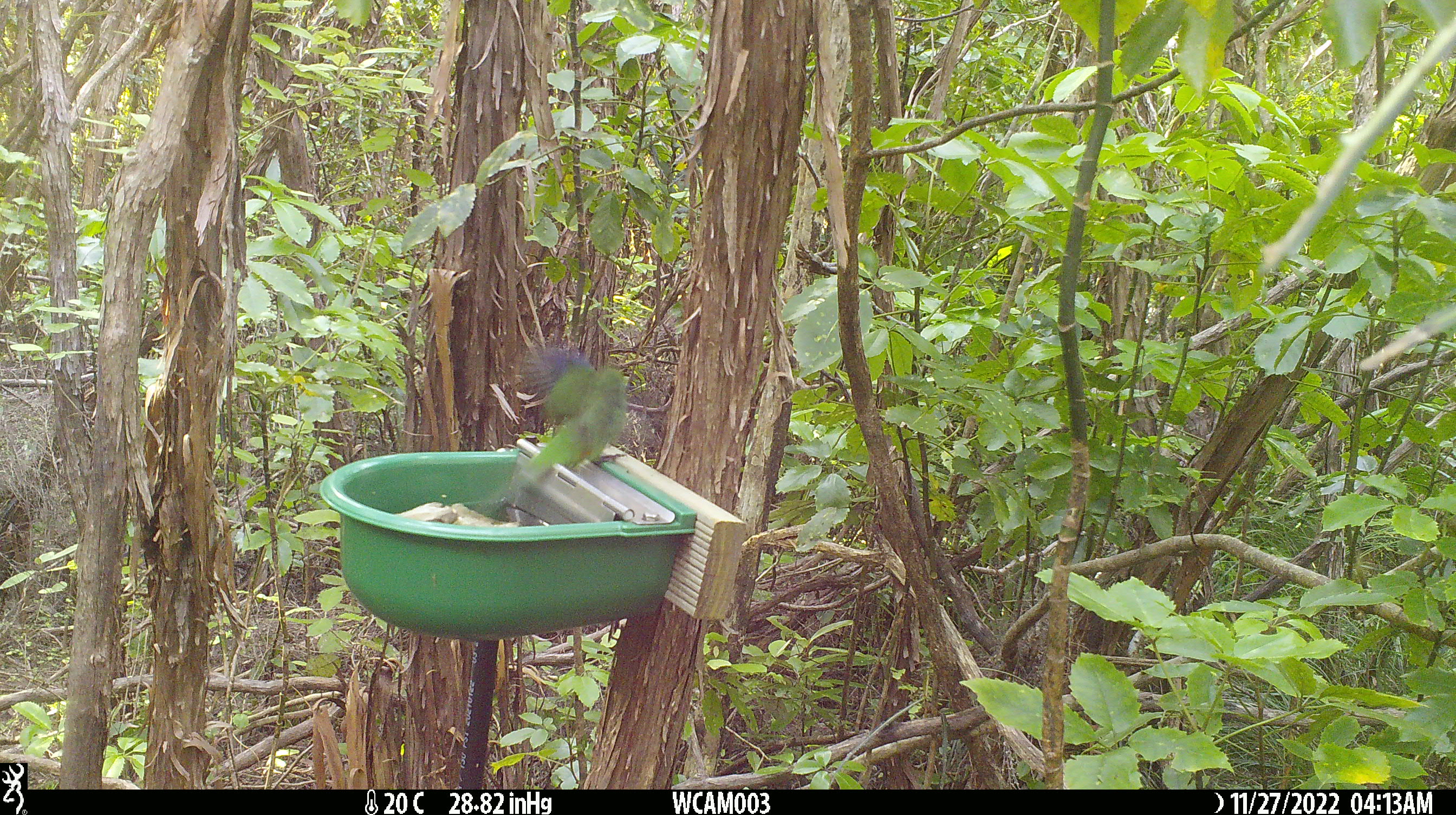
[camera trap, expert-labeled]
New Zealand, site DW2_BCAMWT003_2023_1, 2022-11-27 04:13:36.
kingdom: Animalia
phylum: Chordata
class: Aves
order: Psittaciformes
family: Psittaculidae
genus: Cyanoramphus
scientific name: Cyanoramphus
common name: parakeet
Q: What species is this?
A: Parakeet (Cyanoramphus).